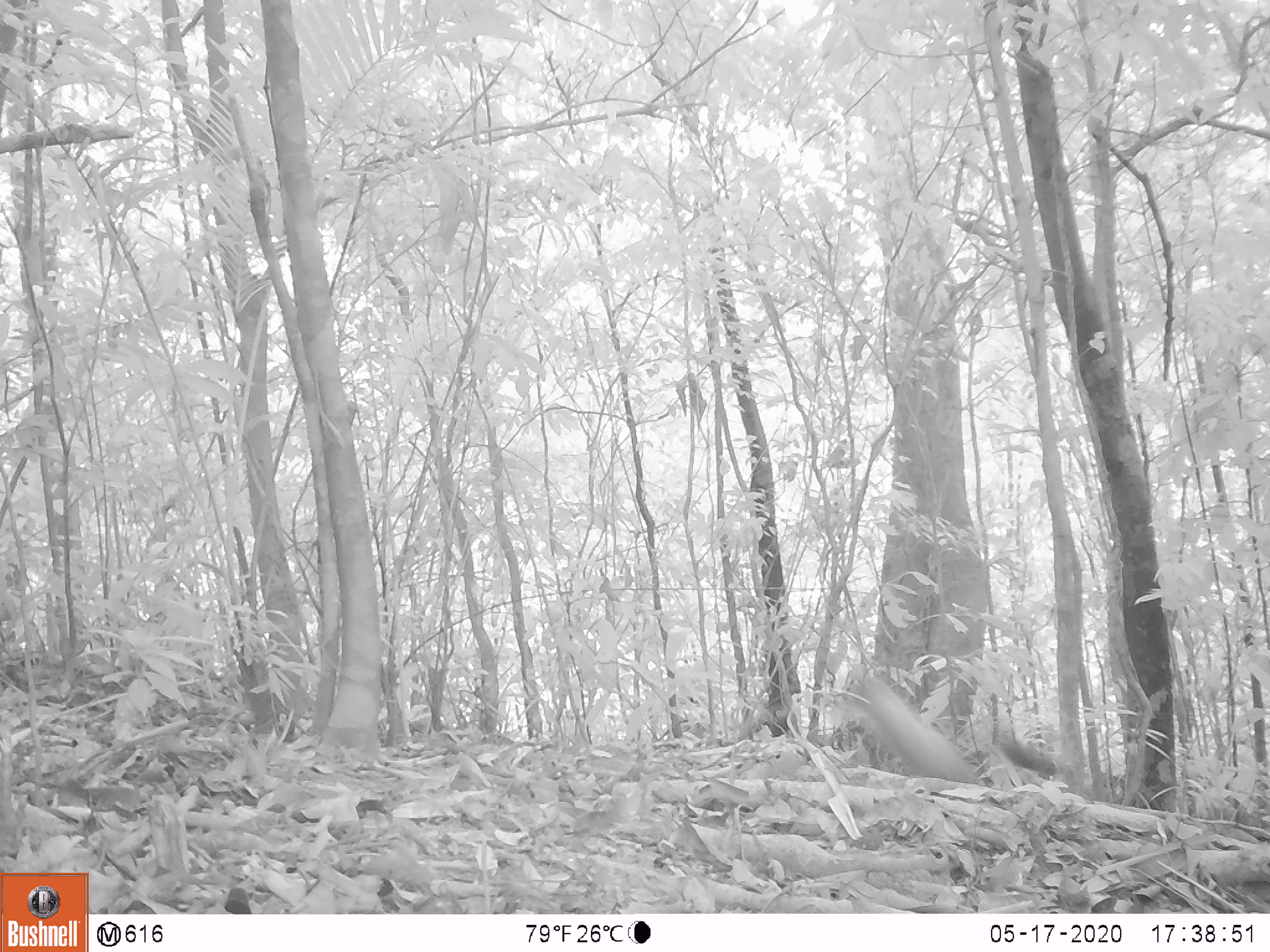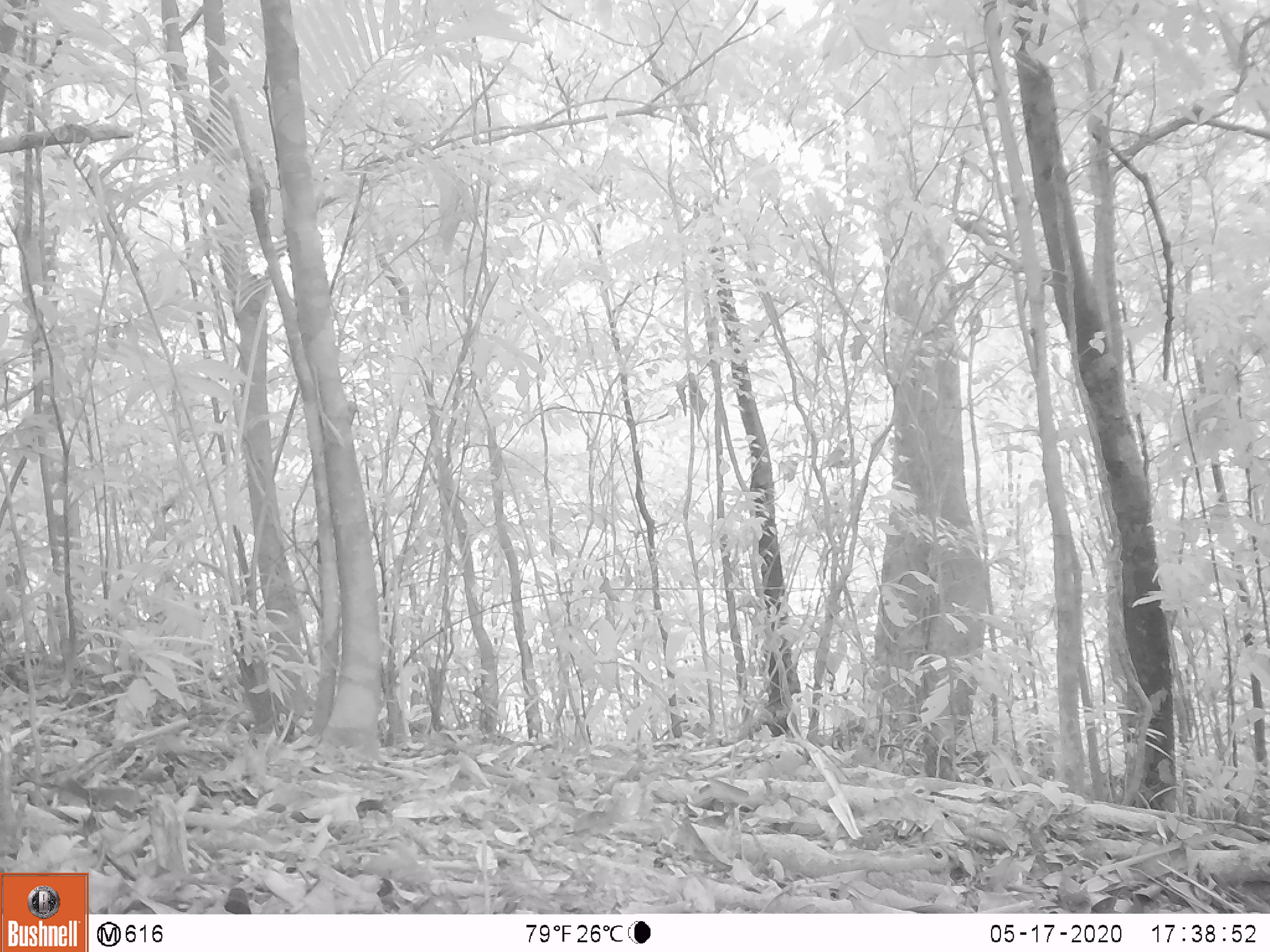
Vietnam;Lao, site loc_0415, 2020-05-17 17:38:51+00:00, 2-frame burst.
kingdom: Animalia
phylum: Chordata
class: Mammalia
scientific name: Mammalia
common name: mammal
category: unidentified small mammal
Unidentified small mammal (mammal) (Mammalia). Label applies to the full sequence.